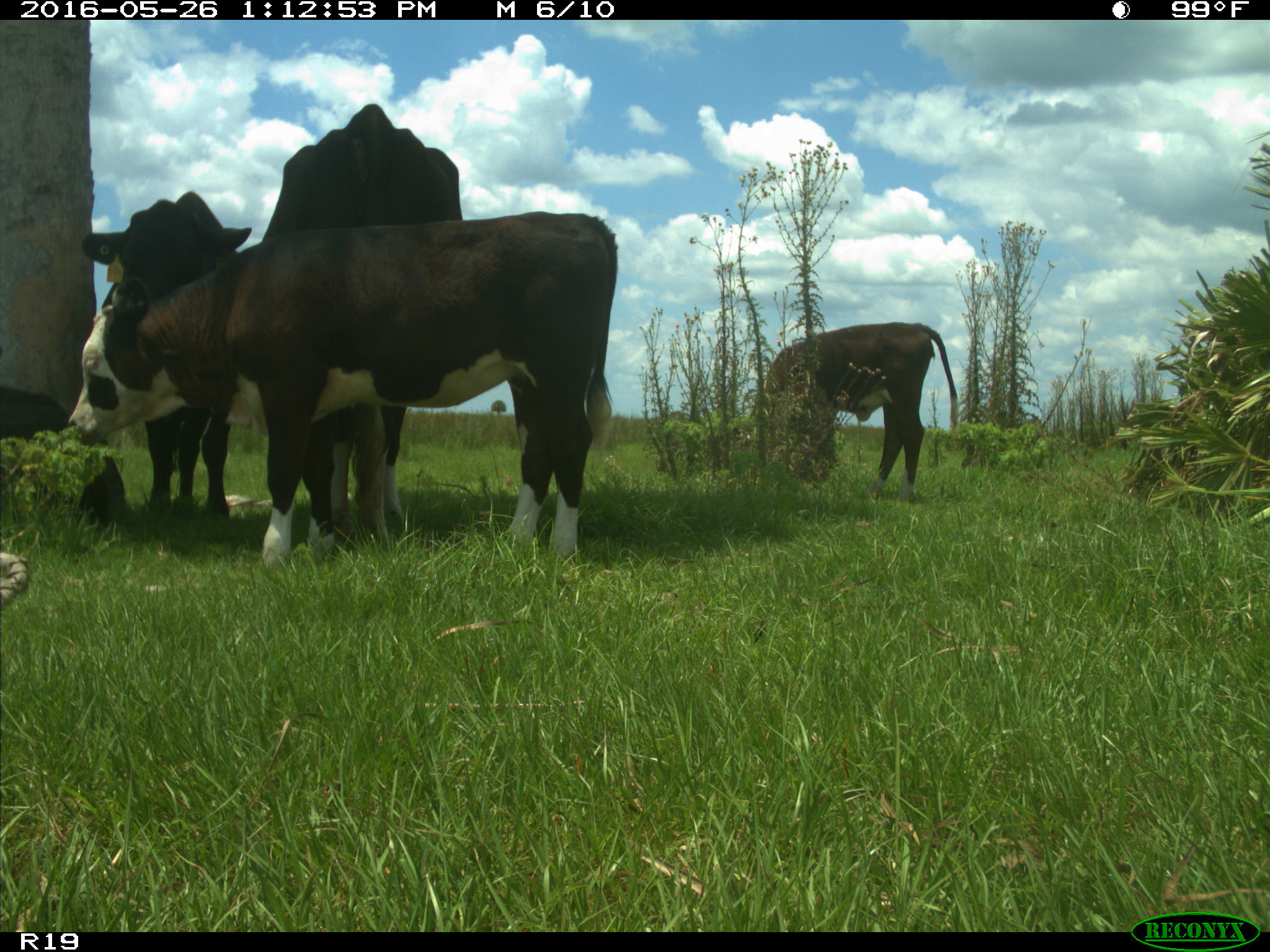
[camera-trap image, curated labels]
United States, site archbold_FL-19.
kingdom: Animalia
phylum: Chordata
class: Mammalia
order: Artiodactyla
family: Bovidae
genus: Bos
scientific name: Bos taurus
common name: domestic cow